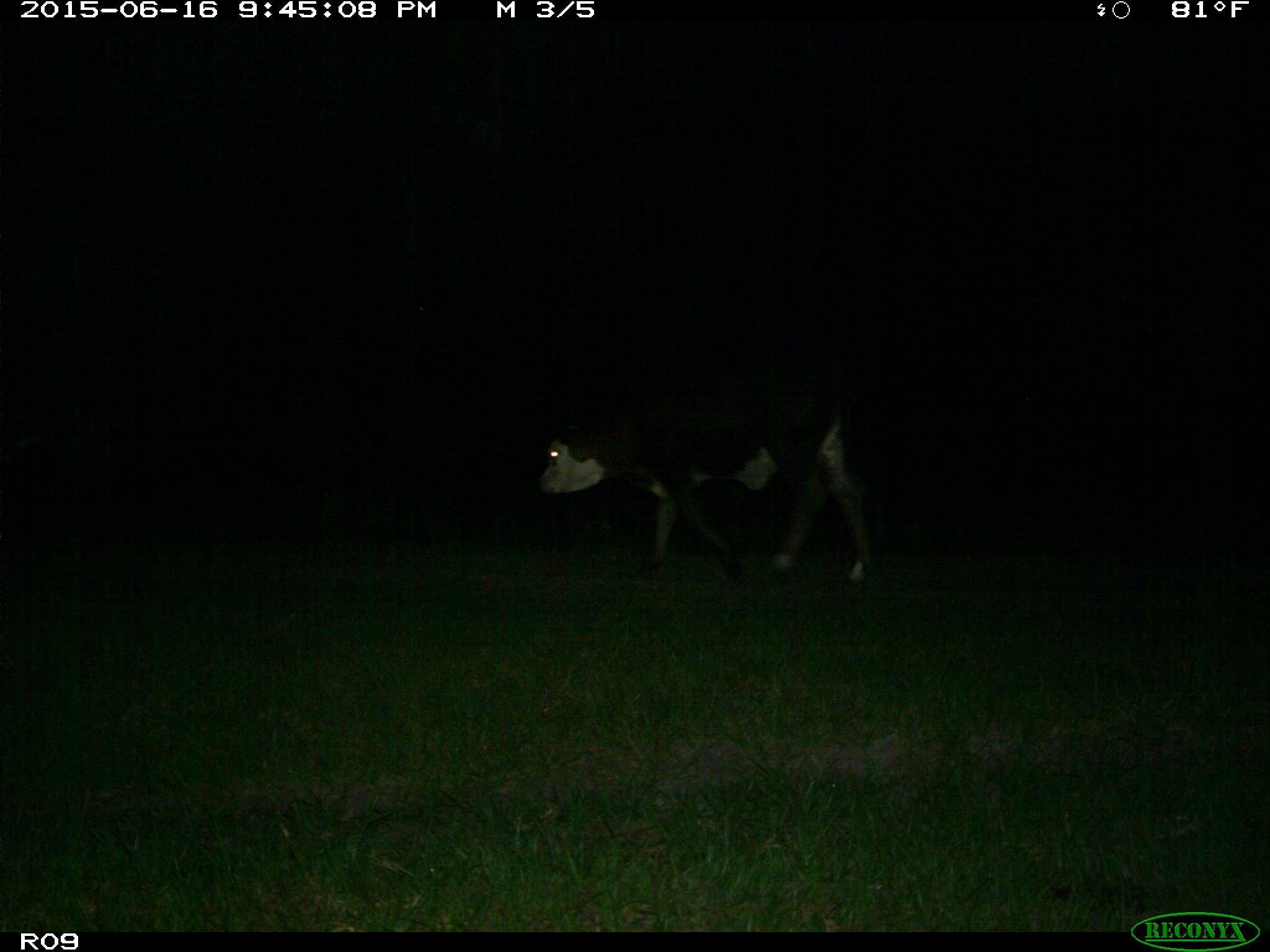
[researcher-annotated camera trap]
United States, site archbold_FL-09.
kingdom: Animalia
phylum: Chordata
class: Mammalia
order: Artiodactyla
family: Bovidae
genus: Bos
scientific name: Bos taurus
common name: domestic cow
Bos taurus (domestic cow).